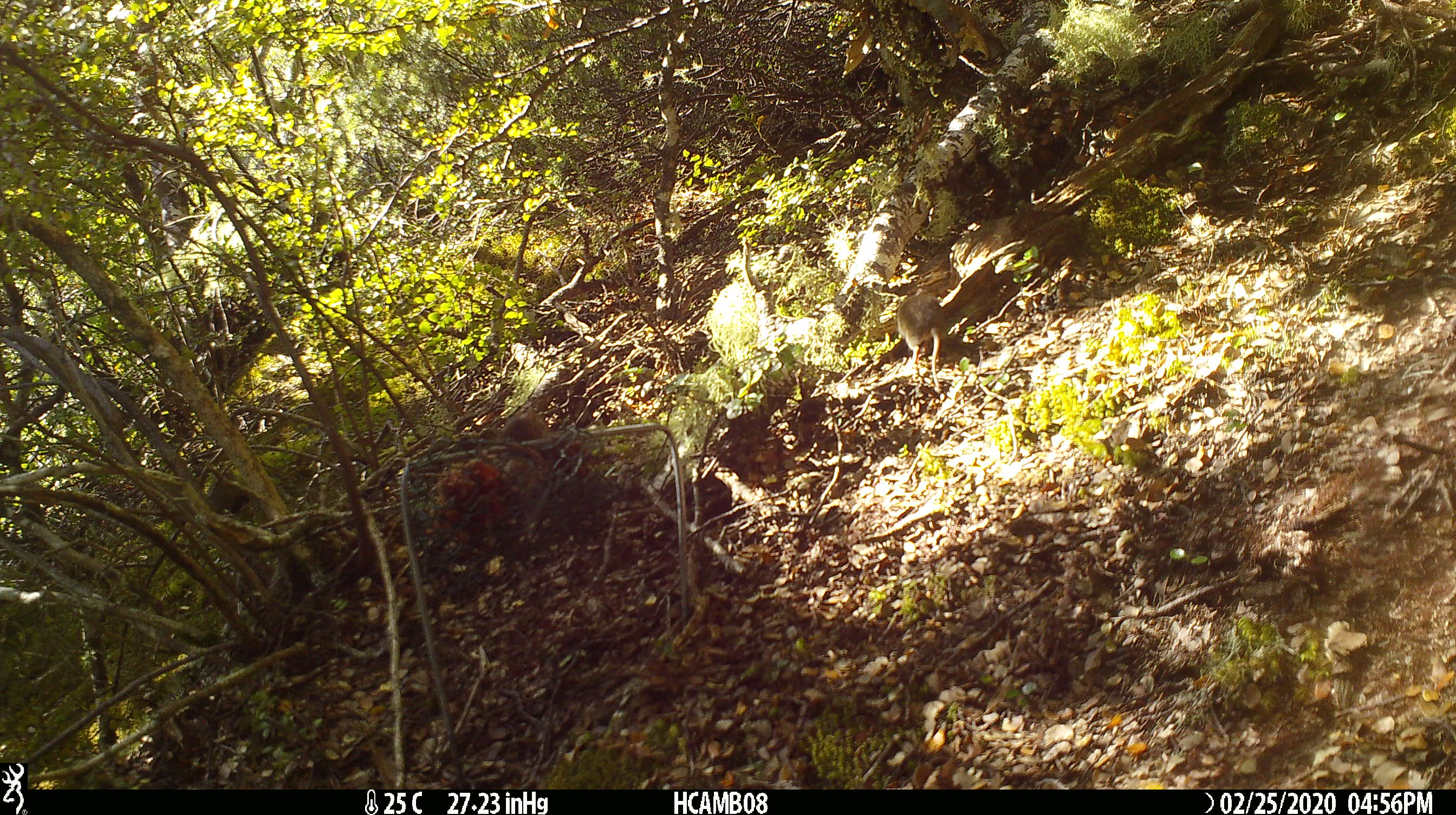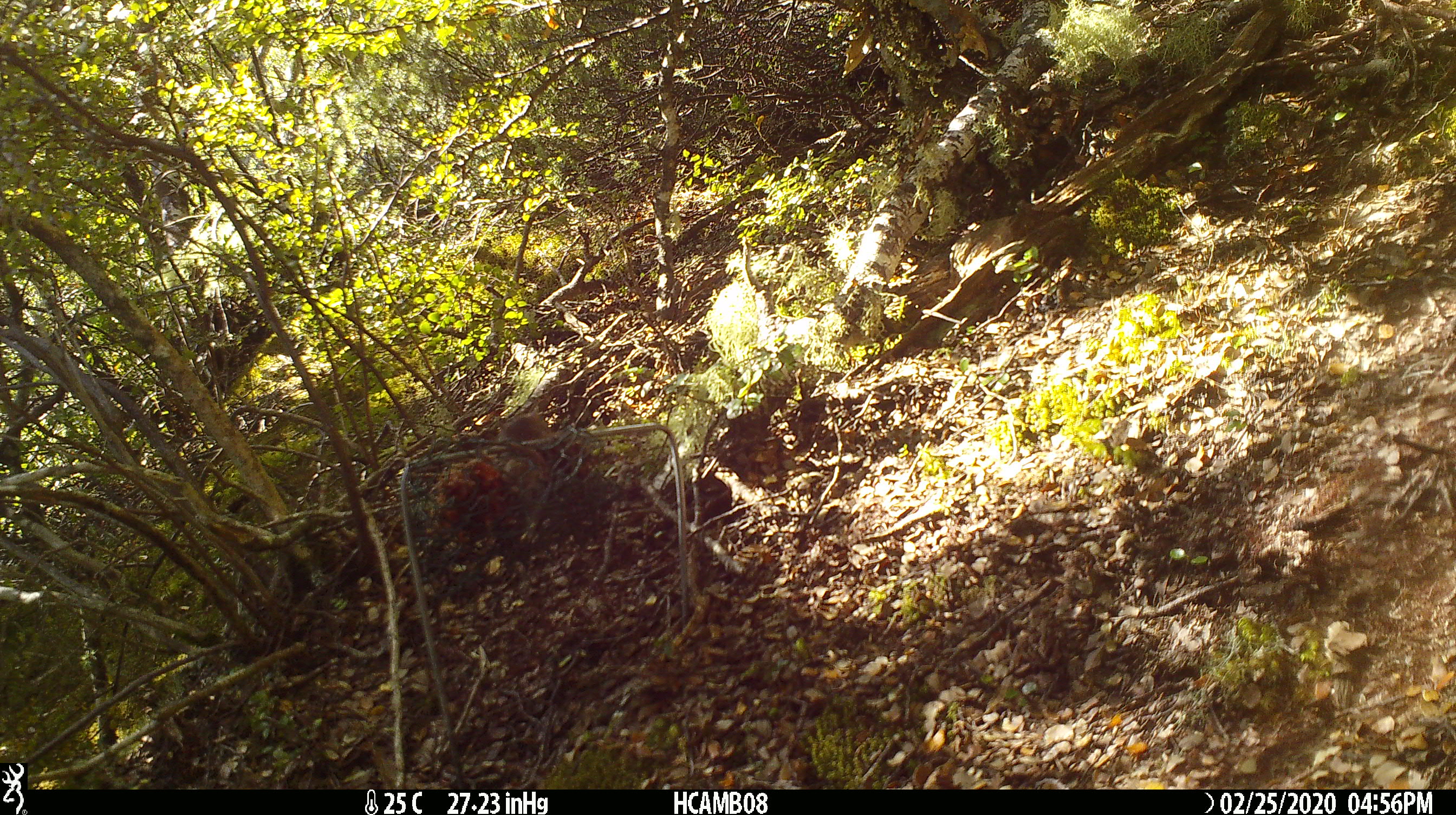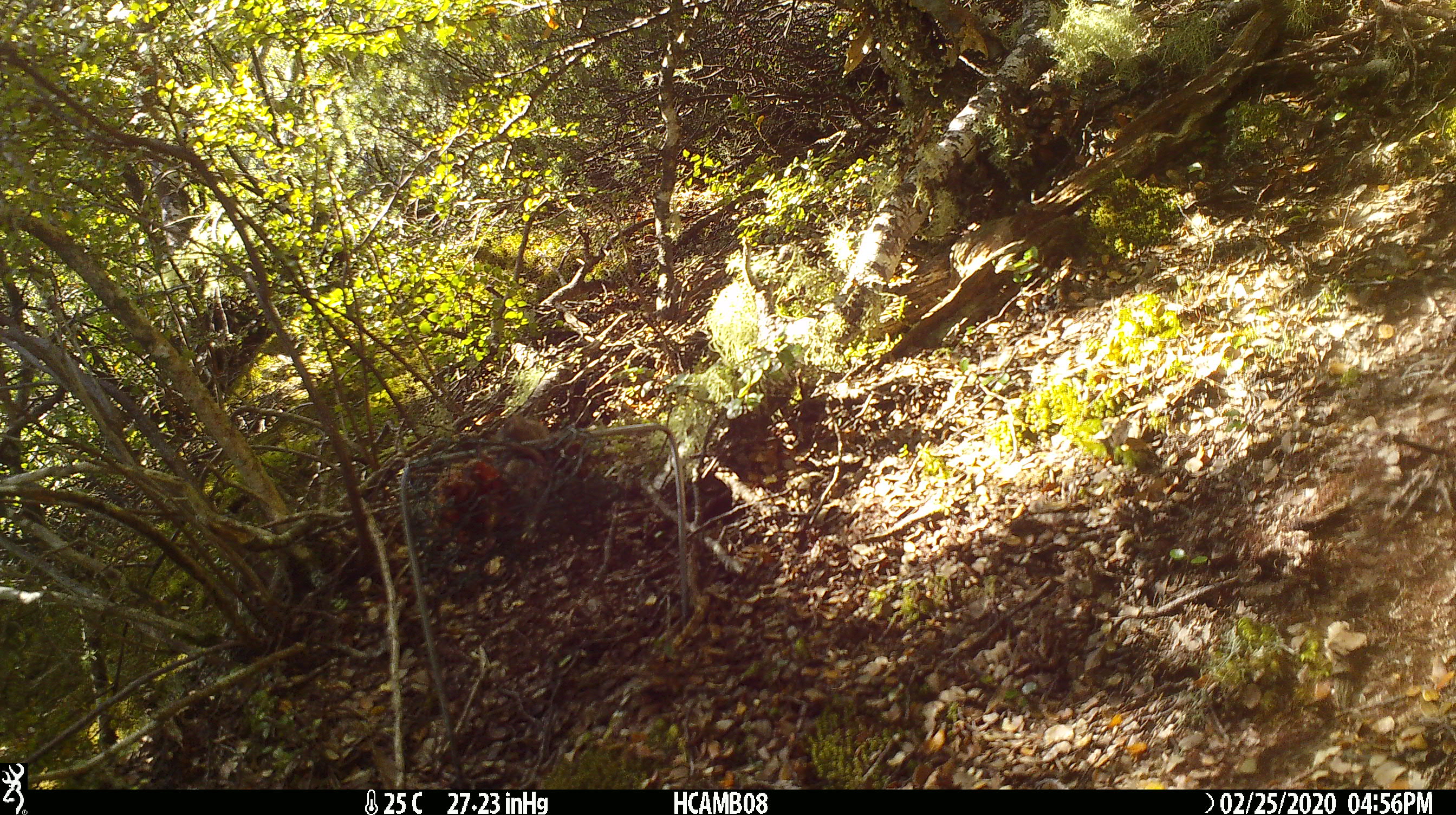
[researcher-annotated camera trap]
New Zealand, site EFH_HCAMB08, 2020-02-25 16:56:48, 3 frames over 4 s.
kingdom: Animalia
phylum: Chordata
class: Mammalia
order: Rodentia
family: Muridae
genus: Mus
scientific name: Mus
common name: mouse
Mouse (Mus).